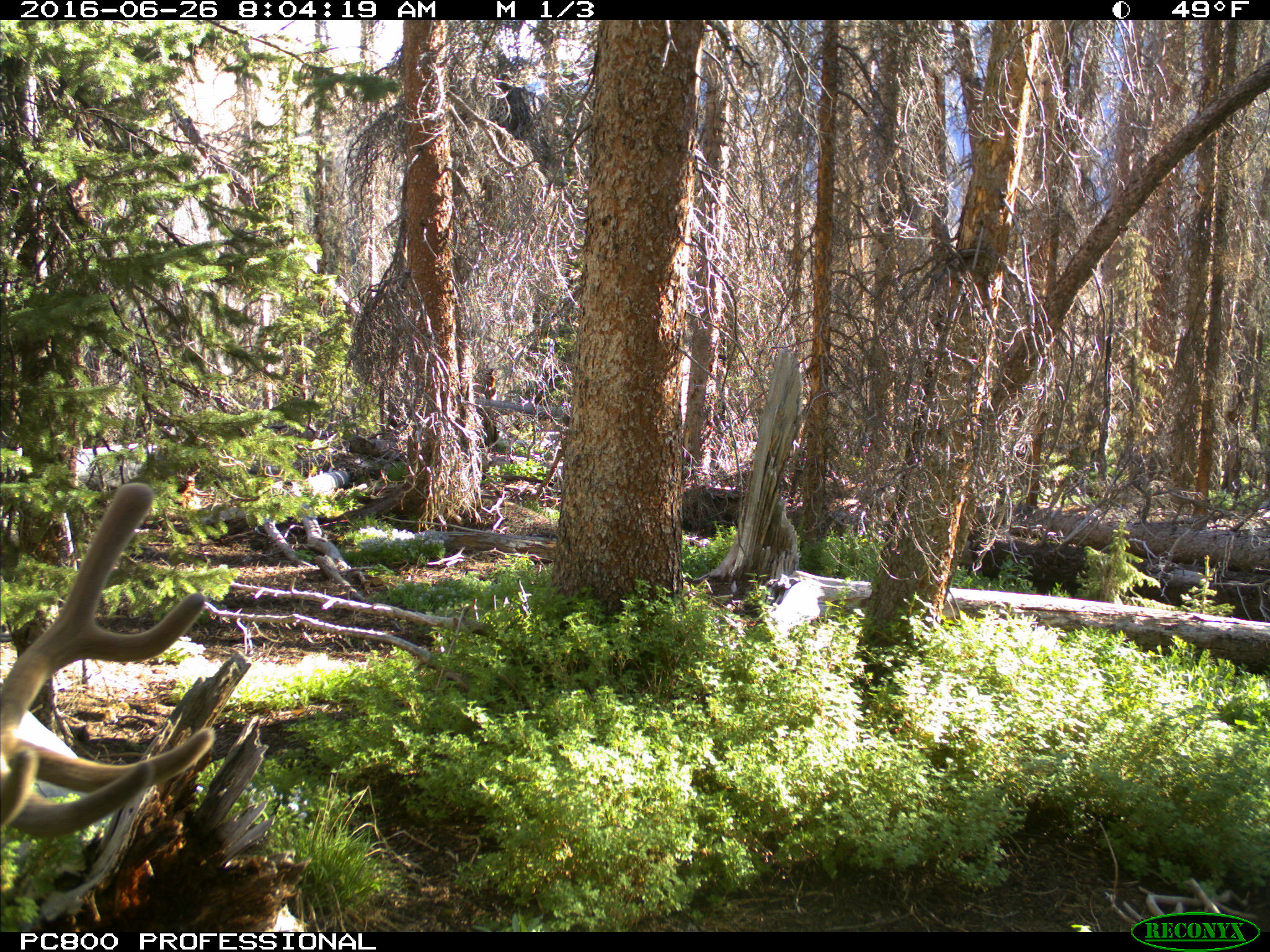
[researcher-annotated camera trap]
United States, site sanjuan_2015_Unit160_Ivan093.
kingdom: Animalia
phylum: Chordata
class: Mammalia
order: Artiodactyla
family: Cervidae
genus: Cervus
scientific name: Cervus elaphus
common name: red deer